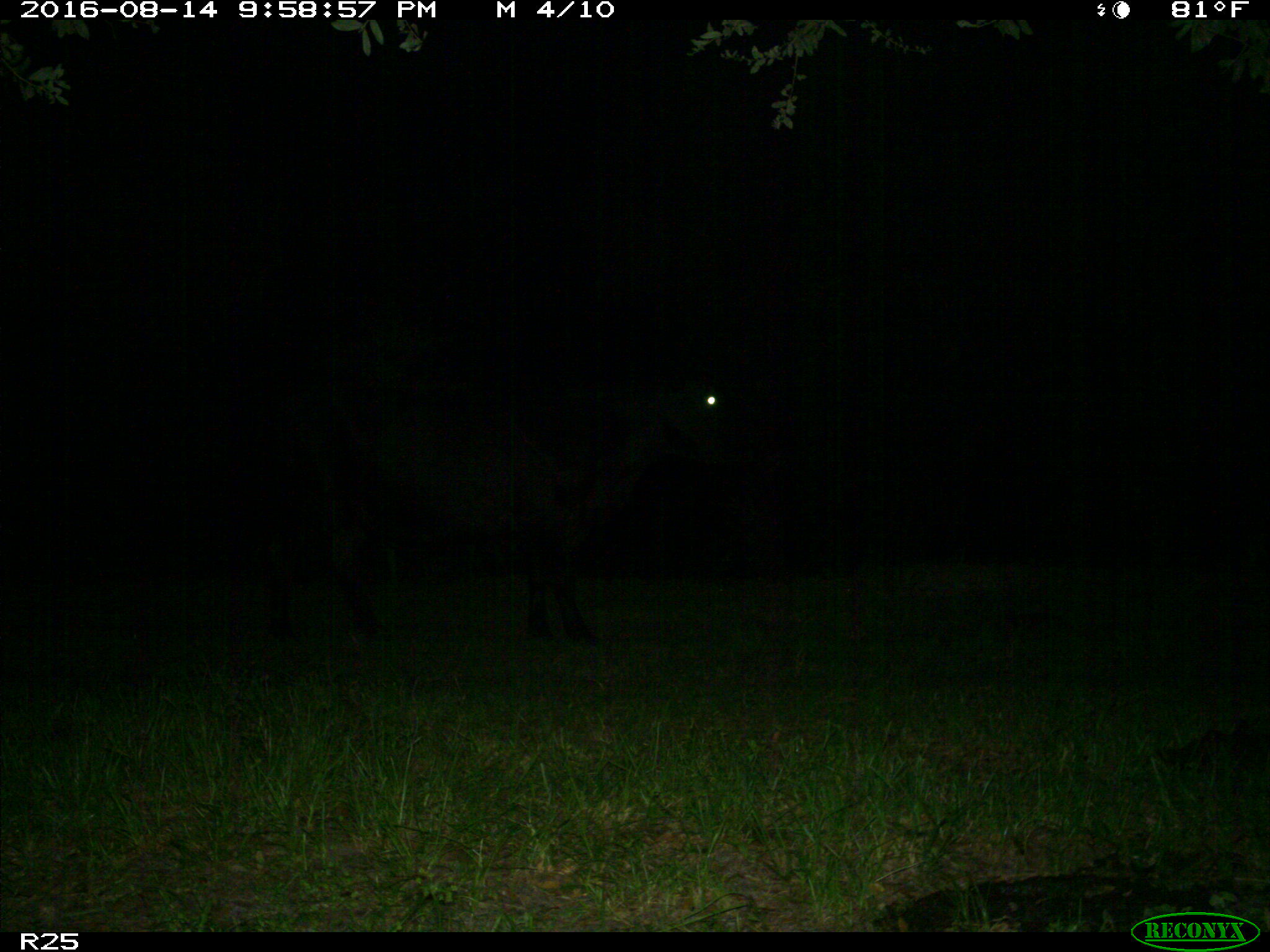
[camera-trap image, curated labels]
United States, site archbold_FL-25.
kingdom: Animalia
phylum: Chordata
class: Mammalia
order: Artiodactyla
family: Bovidae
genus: Bos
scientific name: Bos taurus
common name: domestic cow